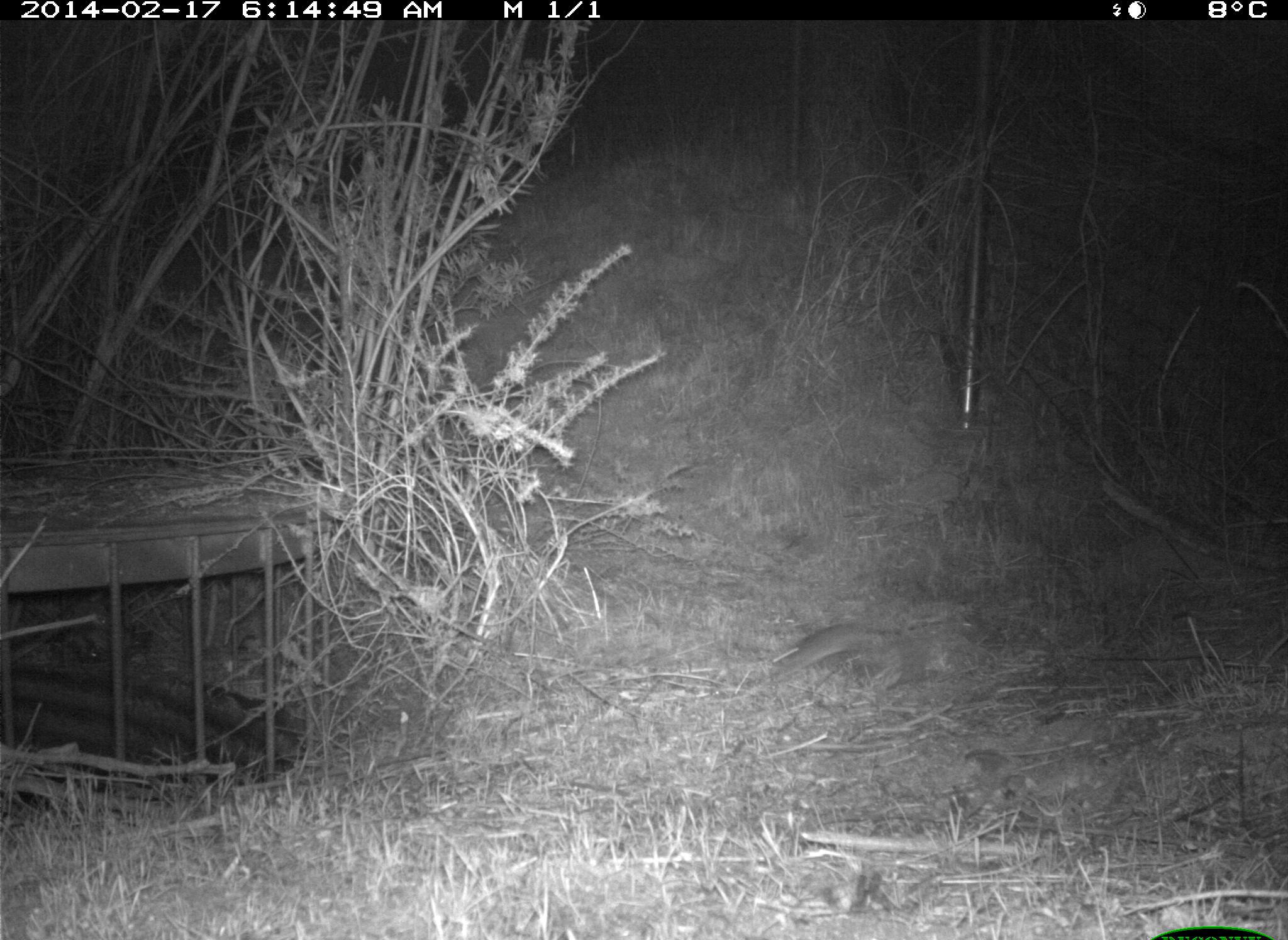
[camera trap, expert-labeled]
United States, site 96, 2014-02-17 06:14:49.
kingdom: Animalia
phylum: Chordata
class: Mammalia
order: Rodentia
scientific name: Rodentia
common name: rodent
Rodent (Rodentia).